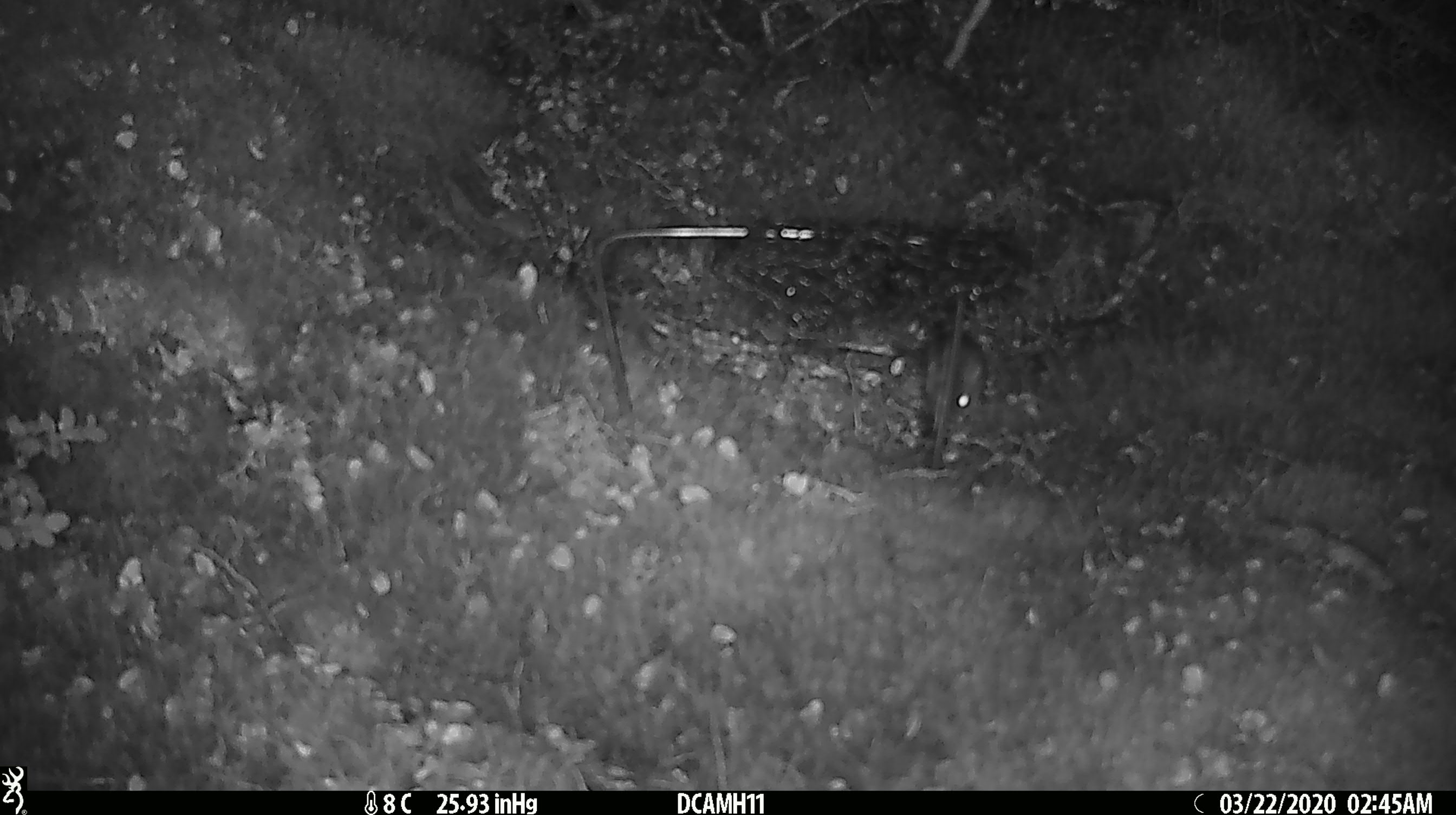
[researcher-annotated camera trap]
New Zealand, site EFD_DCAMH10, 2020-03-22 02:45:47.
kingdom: Animalia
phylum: Chordata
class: Mammalia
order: Rodentia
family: Muridae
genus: Mus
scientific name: Mus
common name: mouse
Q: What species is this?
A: Mouse (Mus).